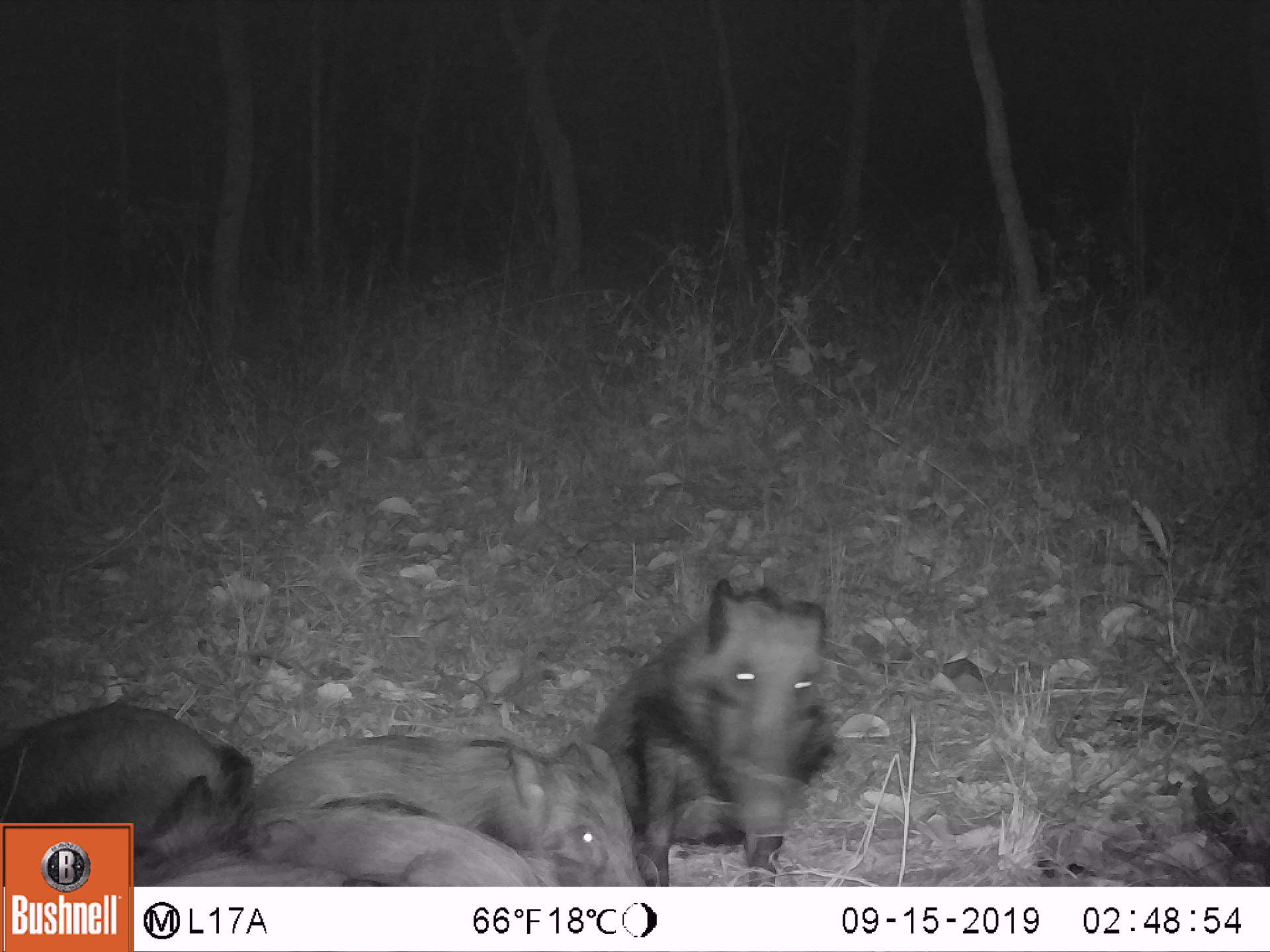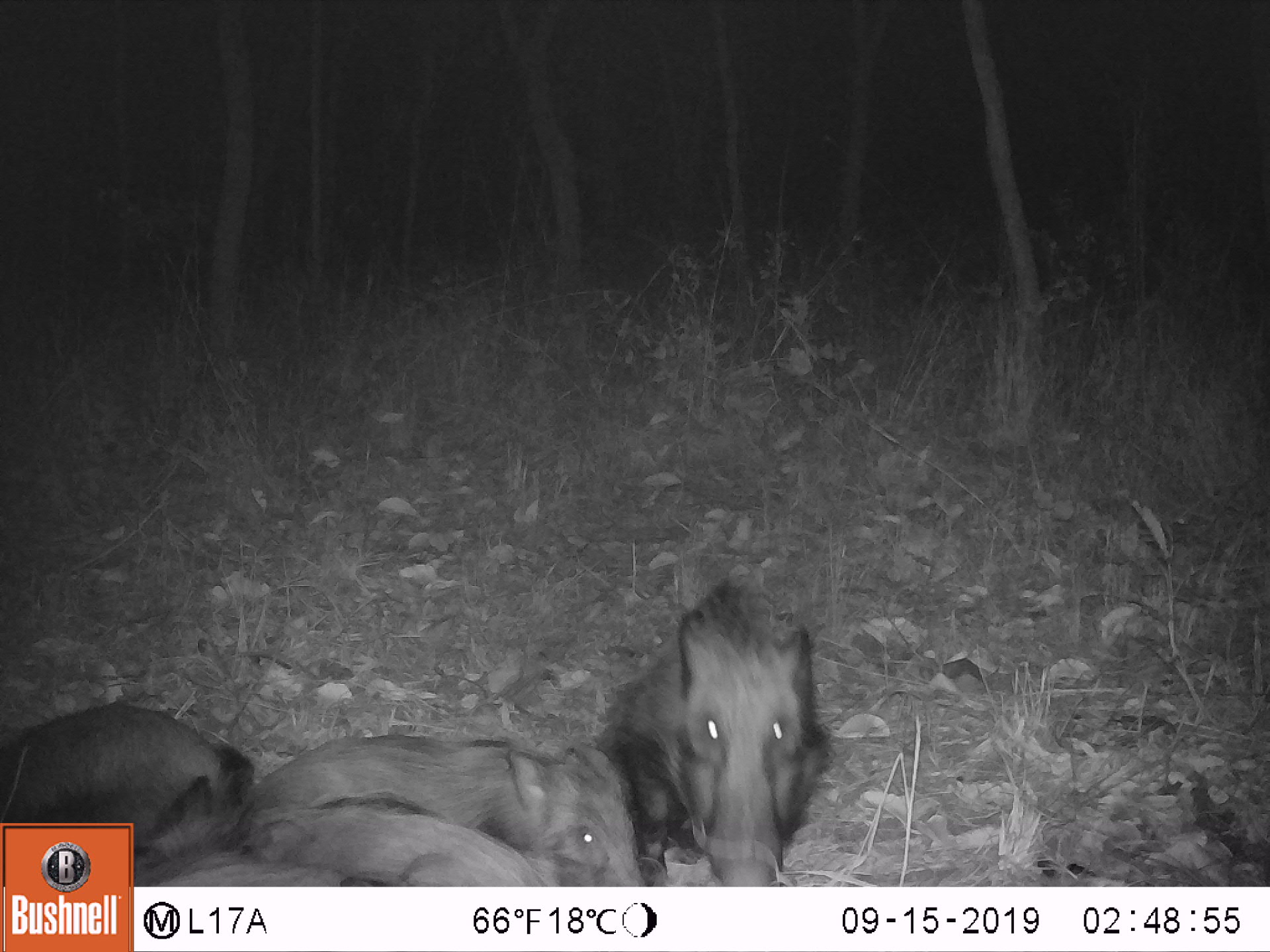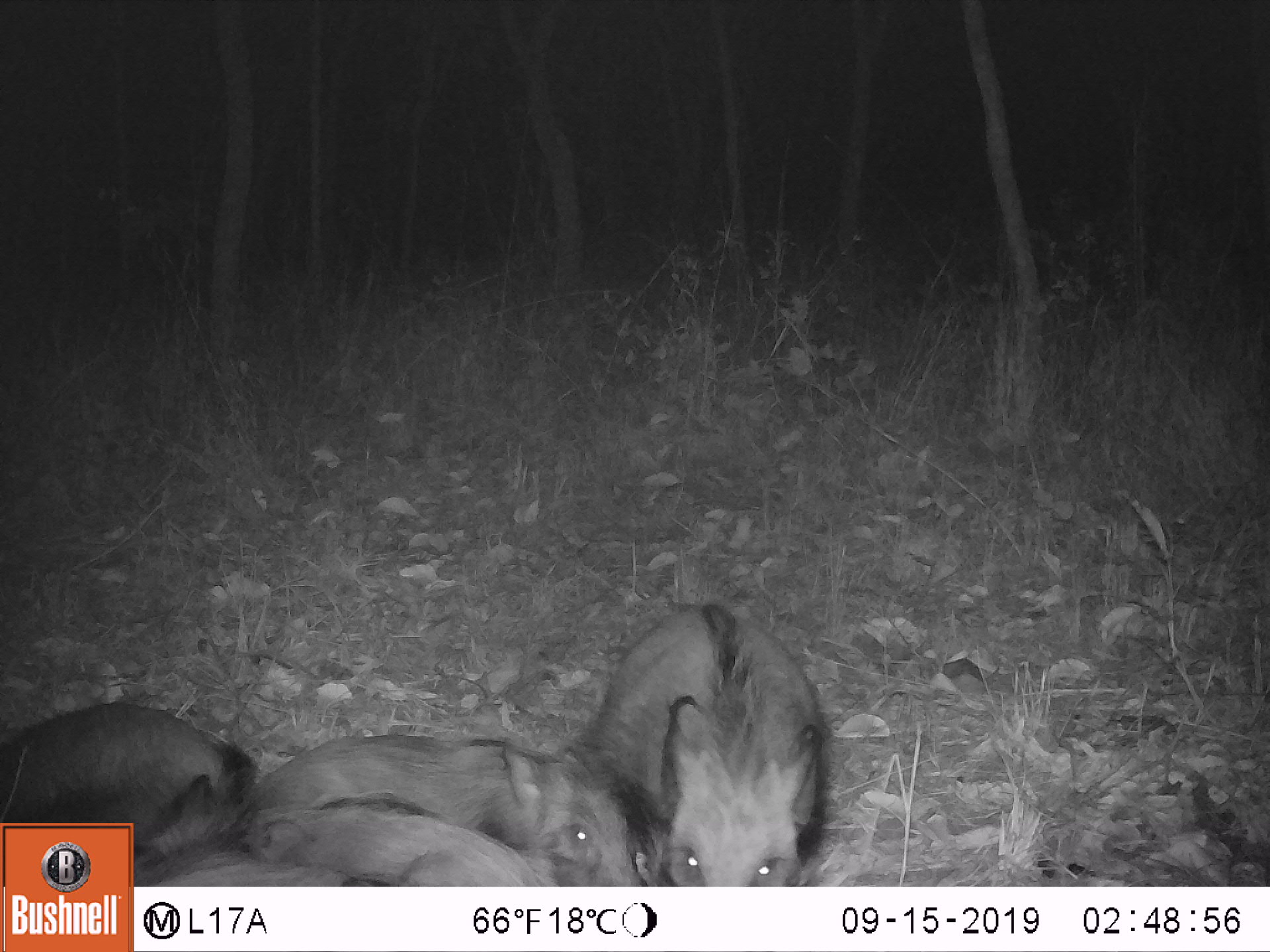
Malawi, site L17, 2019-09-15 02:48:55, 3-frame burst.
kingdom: Animalia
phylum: Chordata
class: Mammalia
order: Artiodactyla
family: Suidae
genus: Potamochoerus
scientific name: Potamochoerus larvatus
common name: bushpig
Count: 5.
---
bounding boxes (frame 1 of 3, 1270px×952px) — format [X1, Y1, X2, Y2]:
bushpig: [588, 583, 837, 878]; [249, 728, 639, 881]; [0, 706, 255, 809]; [226, 794, 539, 876]; [140, 848, 372, 883]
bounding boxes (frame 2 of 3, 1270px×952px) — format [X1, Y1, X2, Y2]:
bushpig: [588, 580, 844, 879]; [255, 721, 645, 878]; [222, 794, 553, 882]; [5, 701, 251, 814]; [147, 845, 373, 881]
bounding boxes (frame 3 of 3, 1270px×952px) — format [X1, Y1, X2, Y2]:
bushpig: [587, 597, 837, 882]; [264, 732, 642, 882]; [11, 695, 258, 817]; [223, 795, 548, 881]; [138, 831, 373, 882]